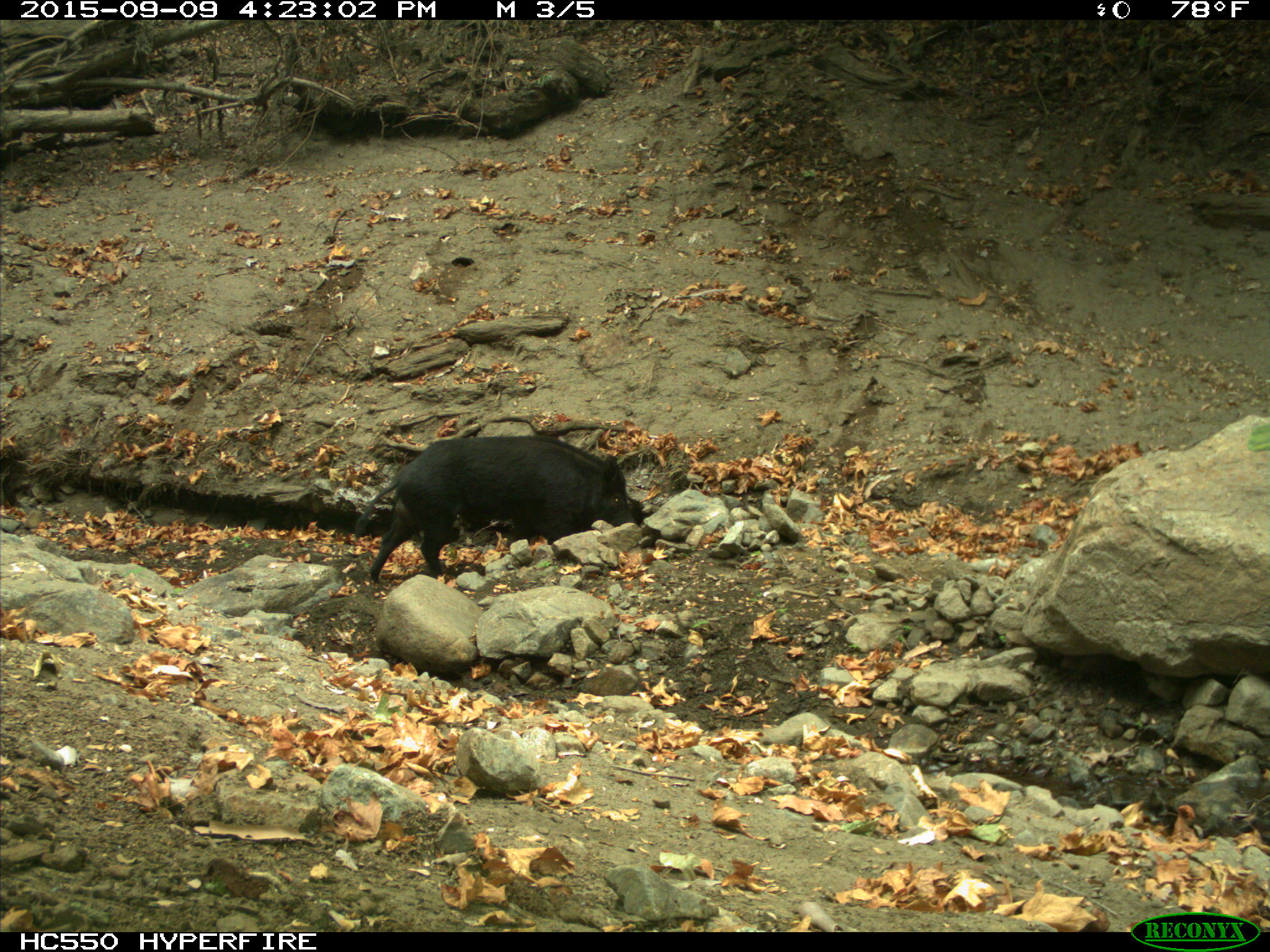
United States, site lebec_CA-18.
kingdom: Animalia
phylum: Chordata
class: Mammalia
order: Artiodactyla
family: Suidae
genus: Sus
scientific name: Sus scrofa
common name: wild boar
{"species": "Sus scrofa (wild boar)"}